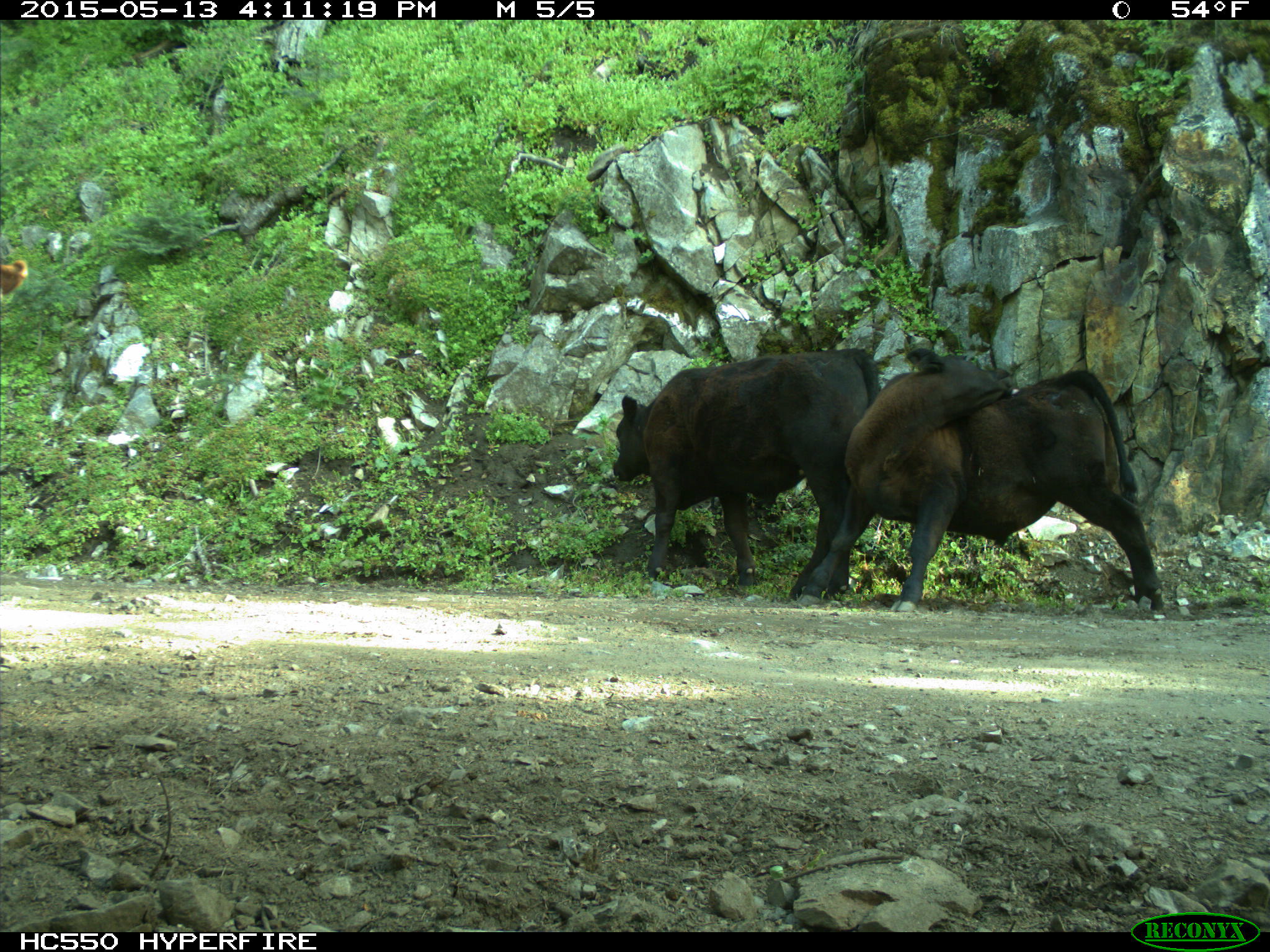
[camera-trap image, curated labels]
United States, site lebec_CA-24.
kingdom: Animalia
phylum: Chordata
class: Mammalia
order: Artiodactyla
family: Bovidae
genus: Bos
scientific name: Bos taurus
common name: domestic cow